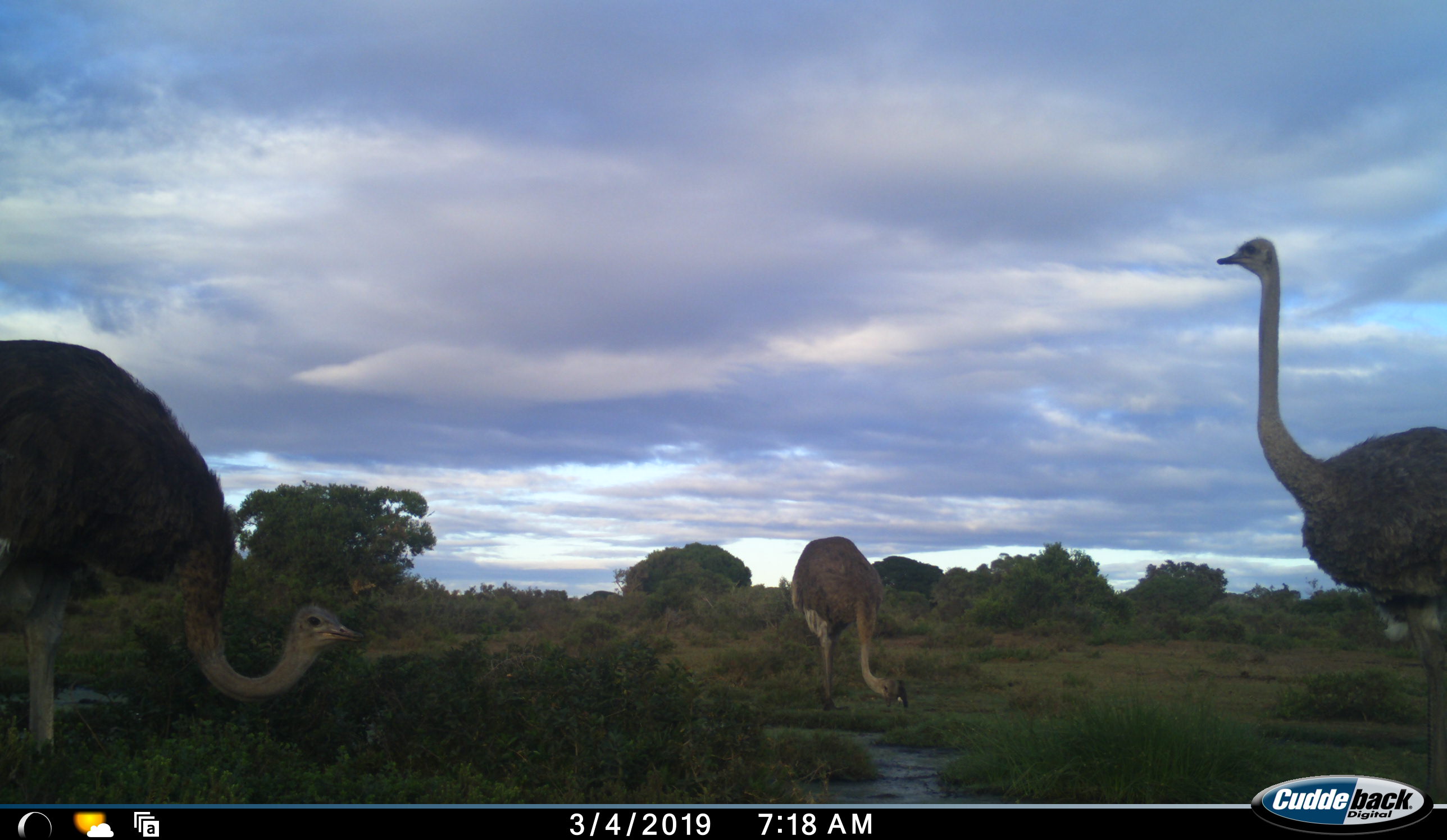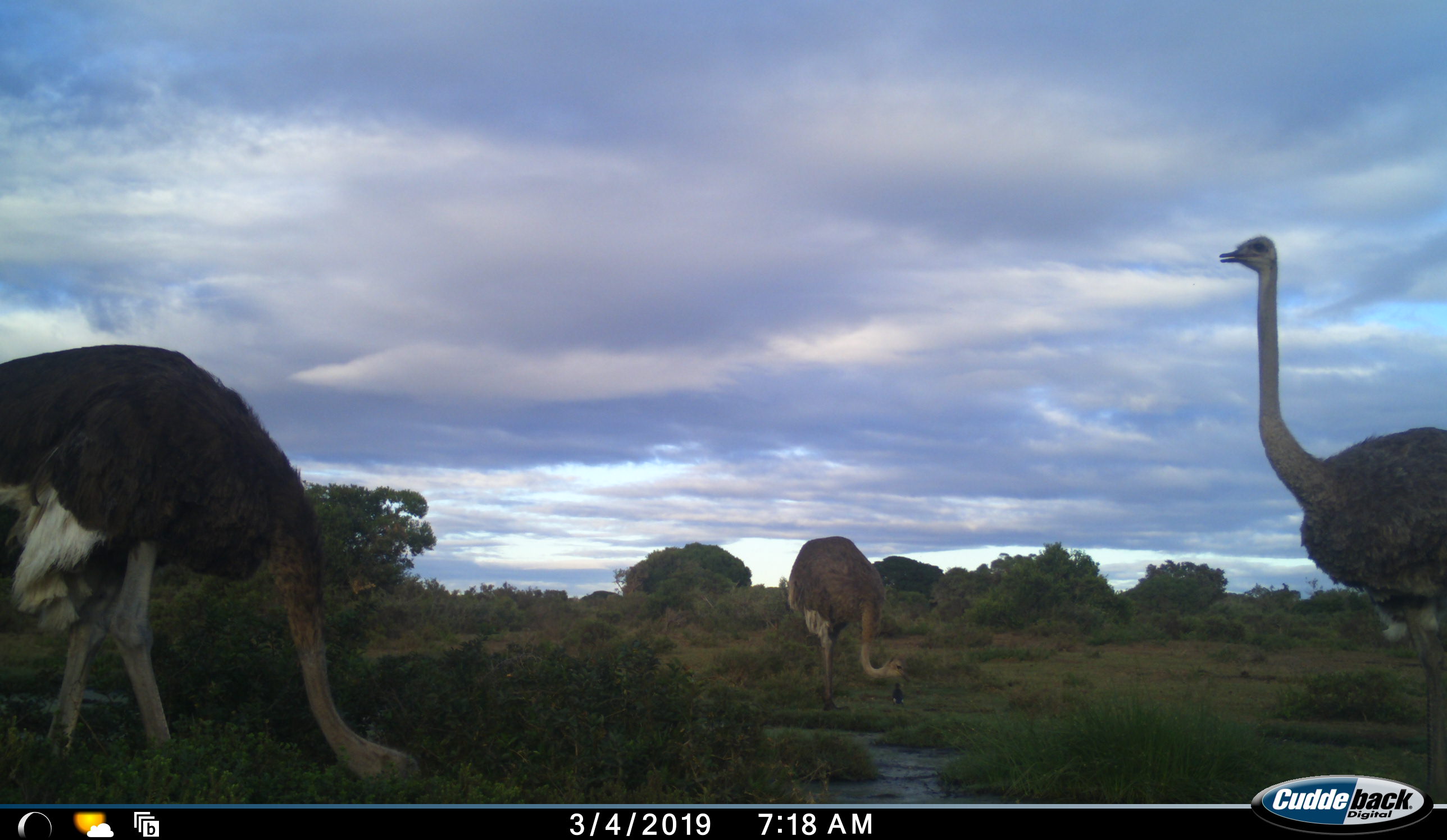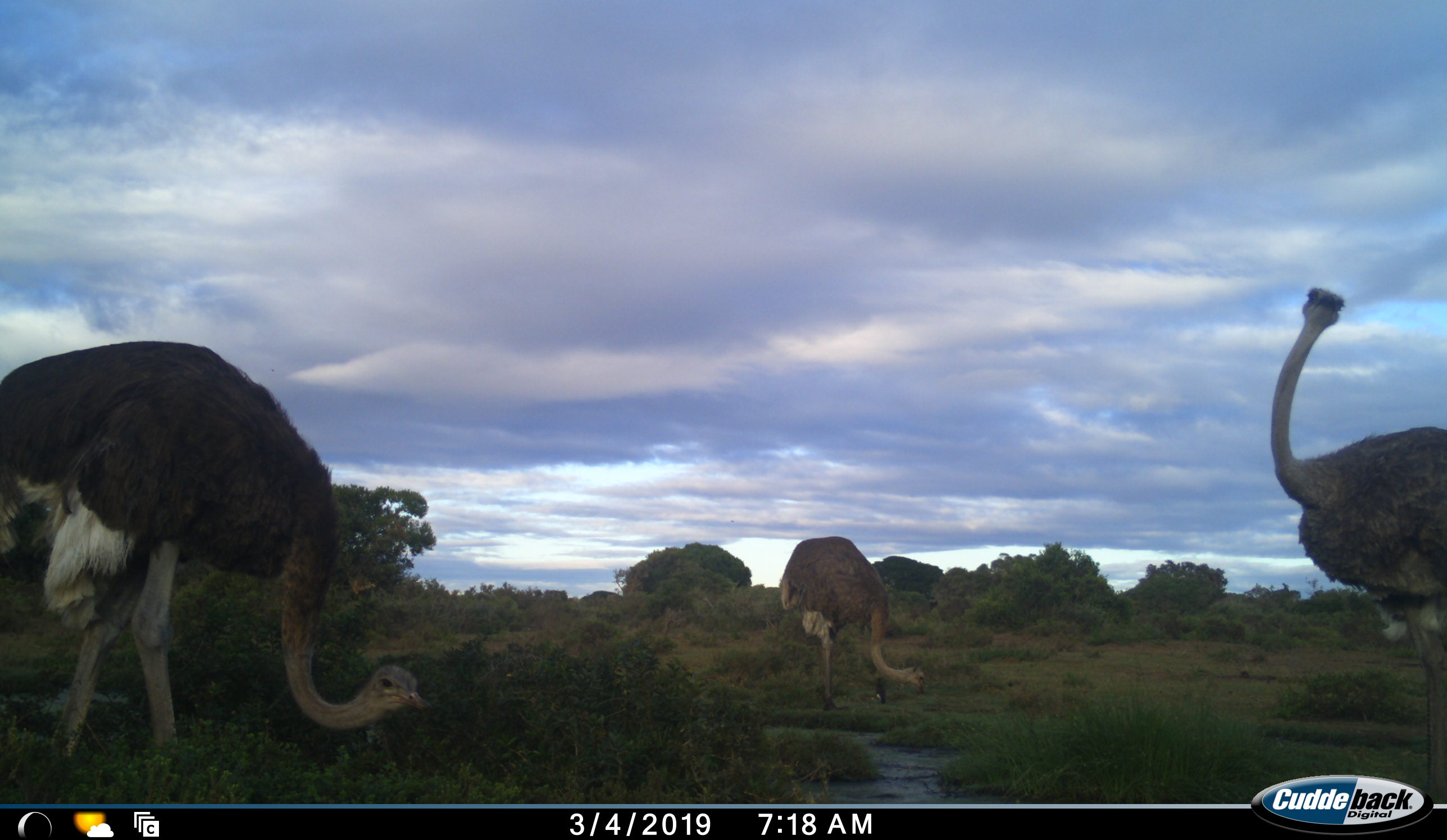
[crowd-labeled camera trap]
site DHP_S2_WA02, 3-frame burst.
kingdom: Animalia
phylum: Chordata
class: Aves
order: Struthioniformes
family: Struthionidae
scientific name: Struthionidae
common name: ostrich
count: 3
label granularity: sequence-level